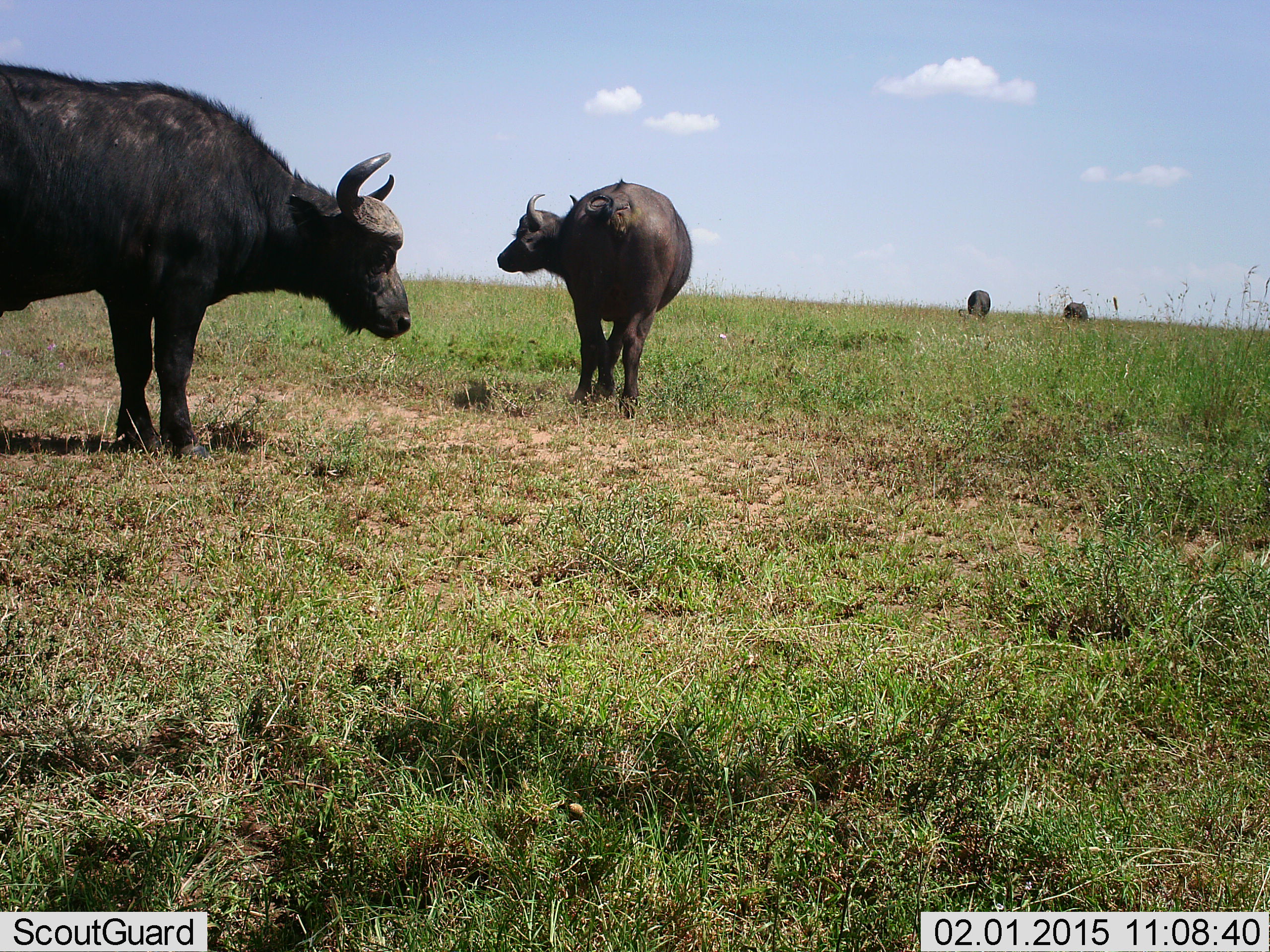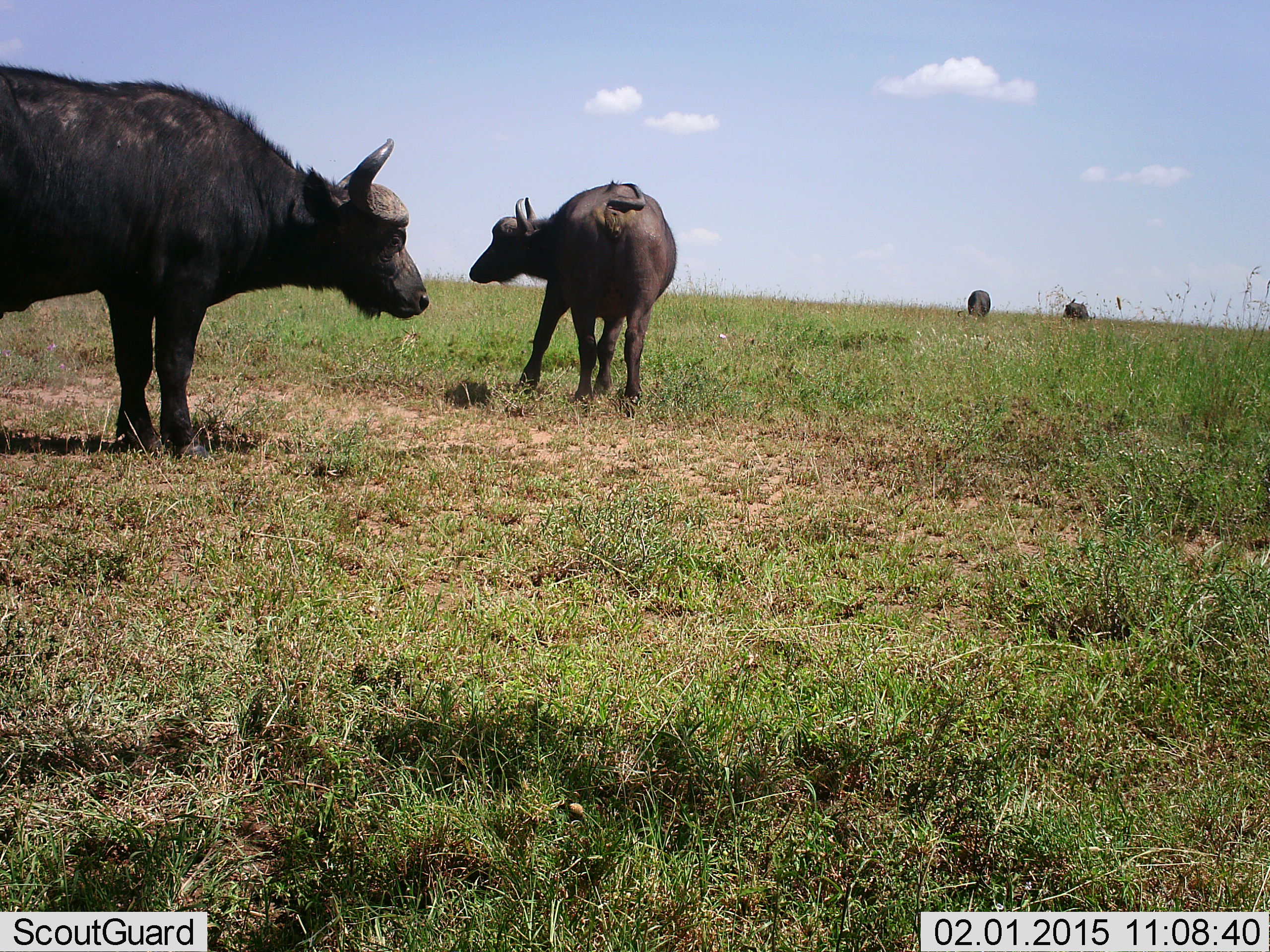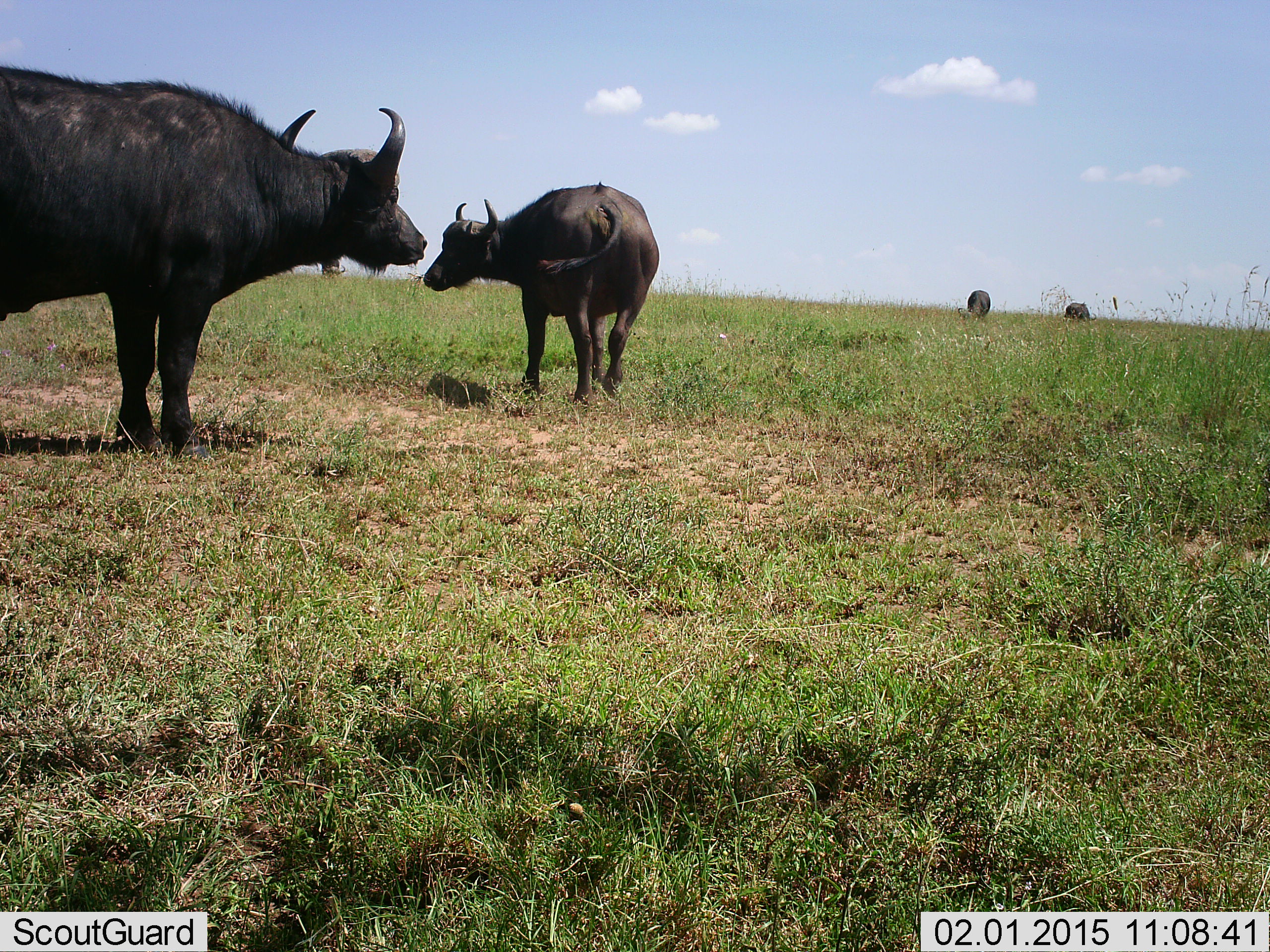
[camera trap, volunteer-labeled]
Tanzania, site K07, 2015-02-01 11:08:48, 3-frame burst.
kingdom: Animalia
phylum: Chordata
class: Mammalia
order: Artiodactyla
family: Bovidae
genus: Syncerus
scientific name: Syncerus caffer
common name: cape buffalo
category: buffalo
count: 4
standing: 60%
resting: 10%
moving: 10%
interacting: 0%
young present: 0%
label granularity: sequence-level